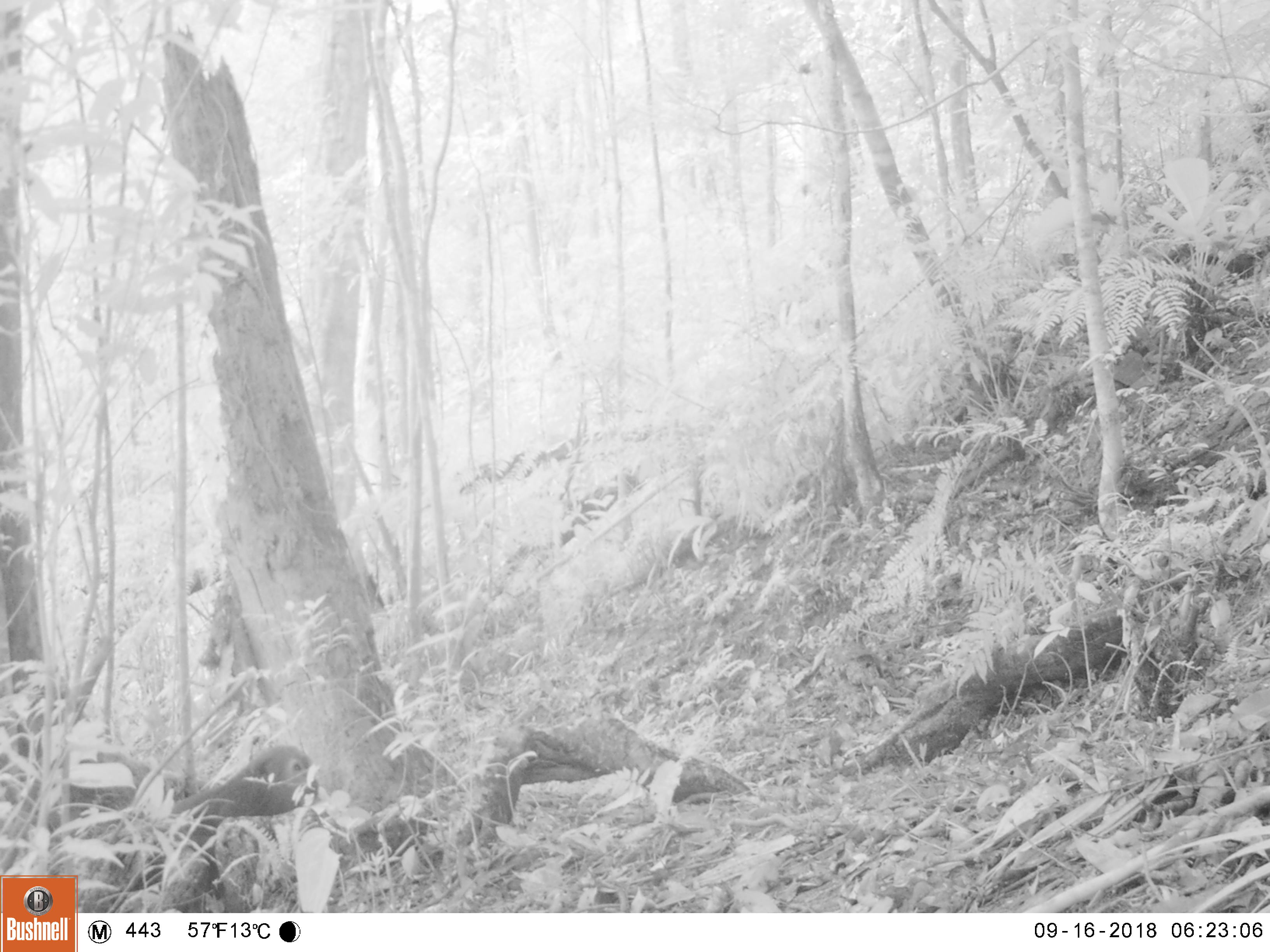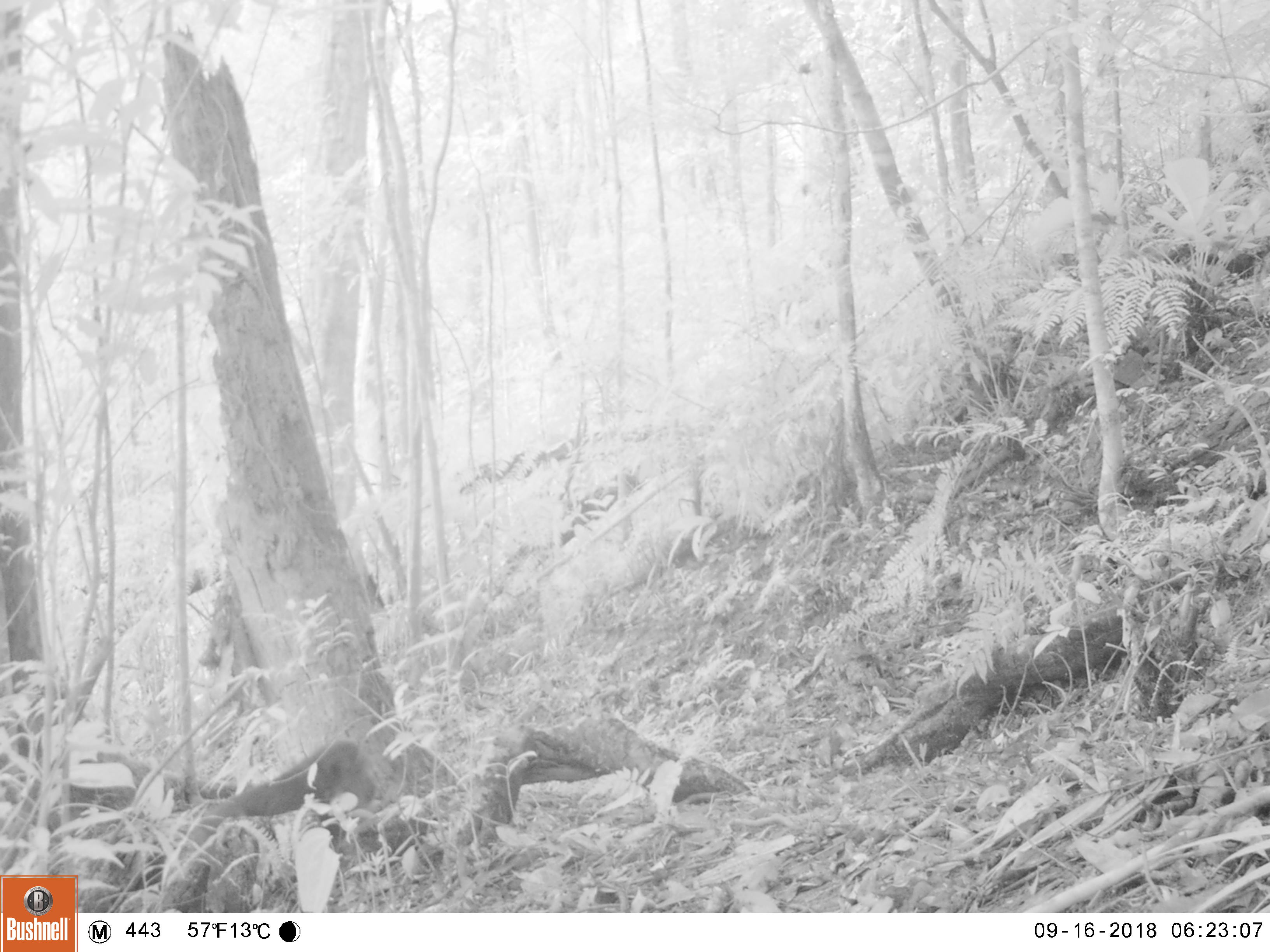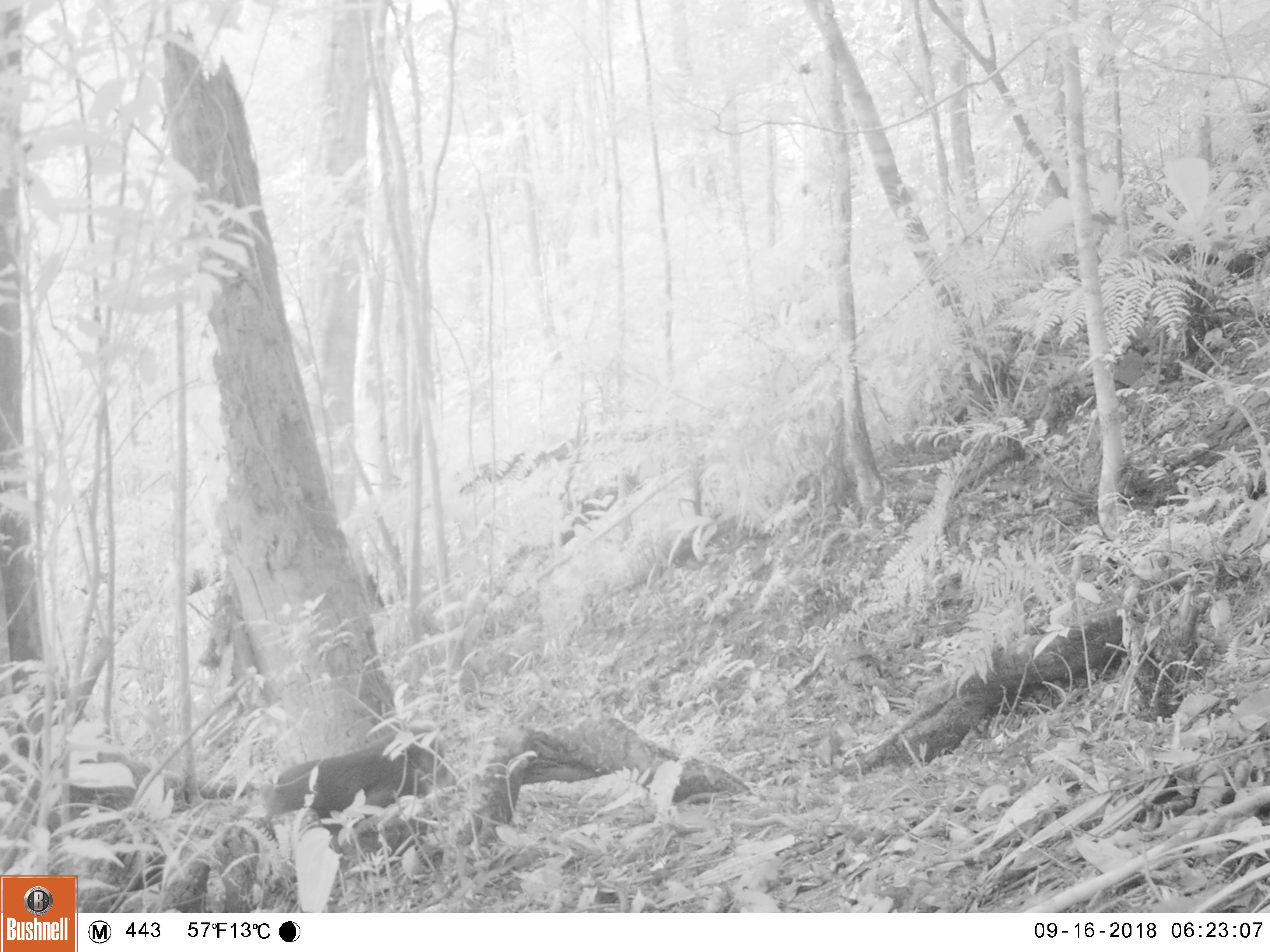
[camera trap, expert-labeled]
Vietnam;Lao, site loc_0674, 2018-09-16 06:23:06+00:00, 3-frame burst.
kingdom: Animalia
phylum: Chordata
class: Mammalia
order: Primates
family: Cercopithecidae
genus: Macaca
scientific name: Macaca arctoides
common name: stump-tailed macaque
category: stump tailed macaque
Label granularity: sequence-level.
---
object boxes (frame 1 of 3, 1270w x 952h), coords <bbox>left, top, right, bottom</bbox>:
stump tailed macaque: <bbox>167, 744, 319, 901</bbox>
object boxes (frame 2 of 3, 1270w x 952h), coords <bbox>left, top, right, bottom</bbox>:
stump tailed macaque: <bbox>178, 738, 373, 864</bbox>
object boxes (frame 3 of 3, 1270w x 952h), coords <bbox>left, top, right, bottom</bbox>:
stump tailed macaque: <bbox>266, 726, 447, 840</bbox>